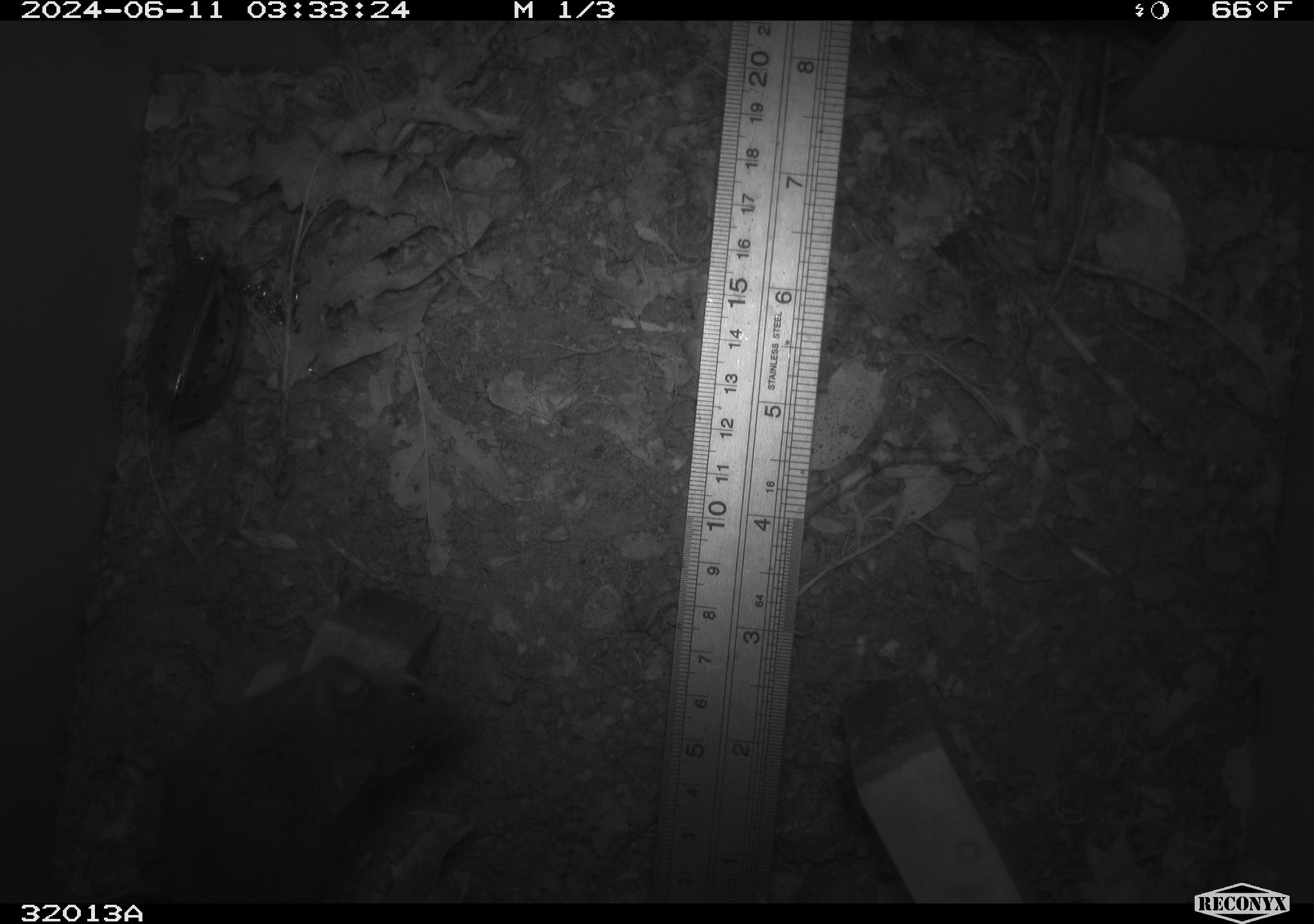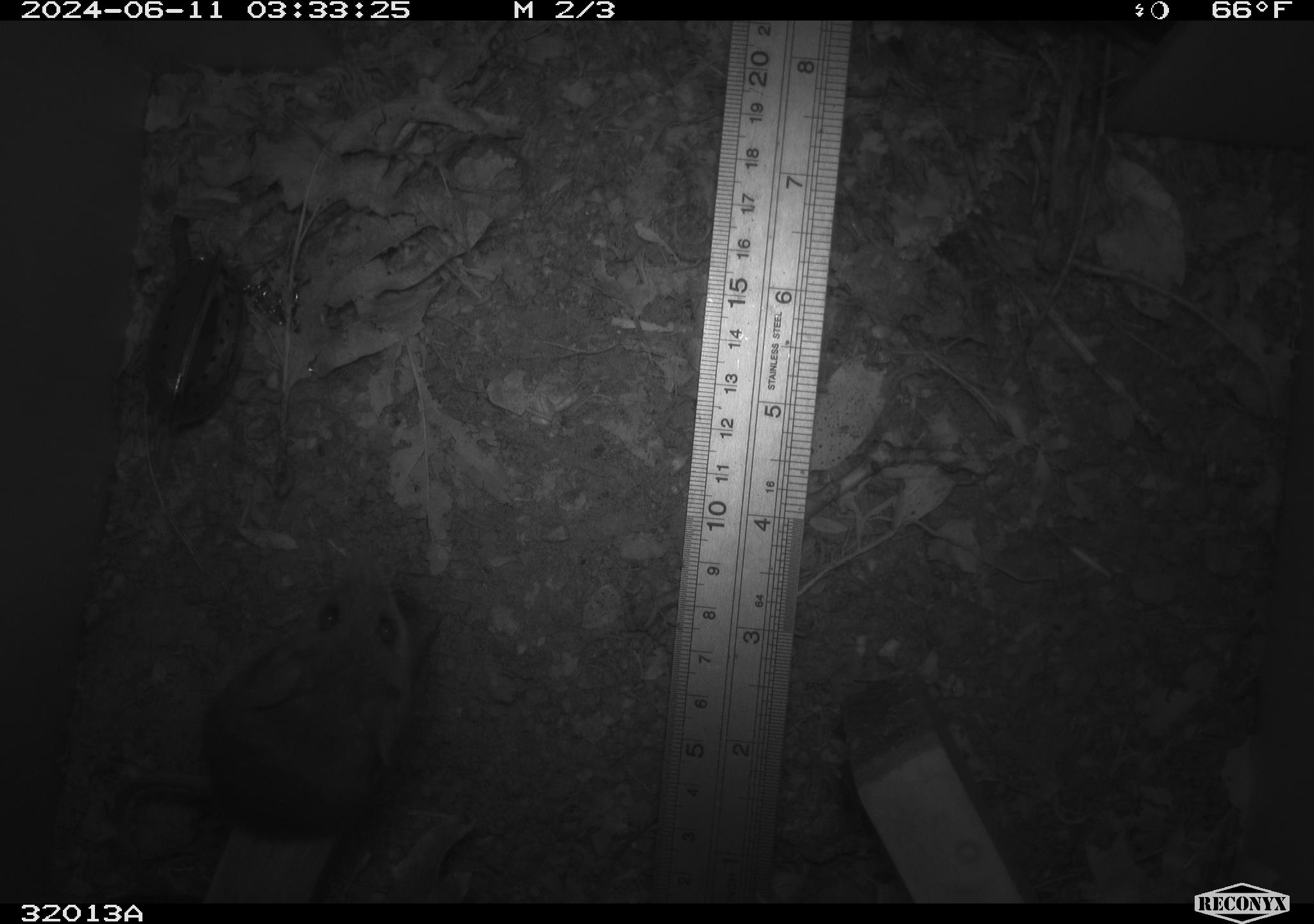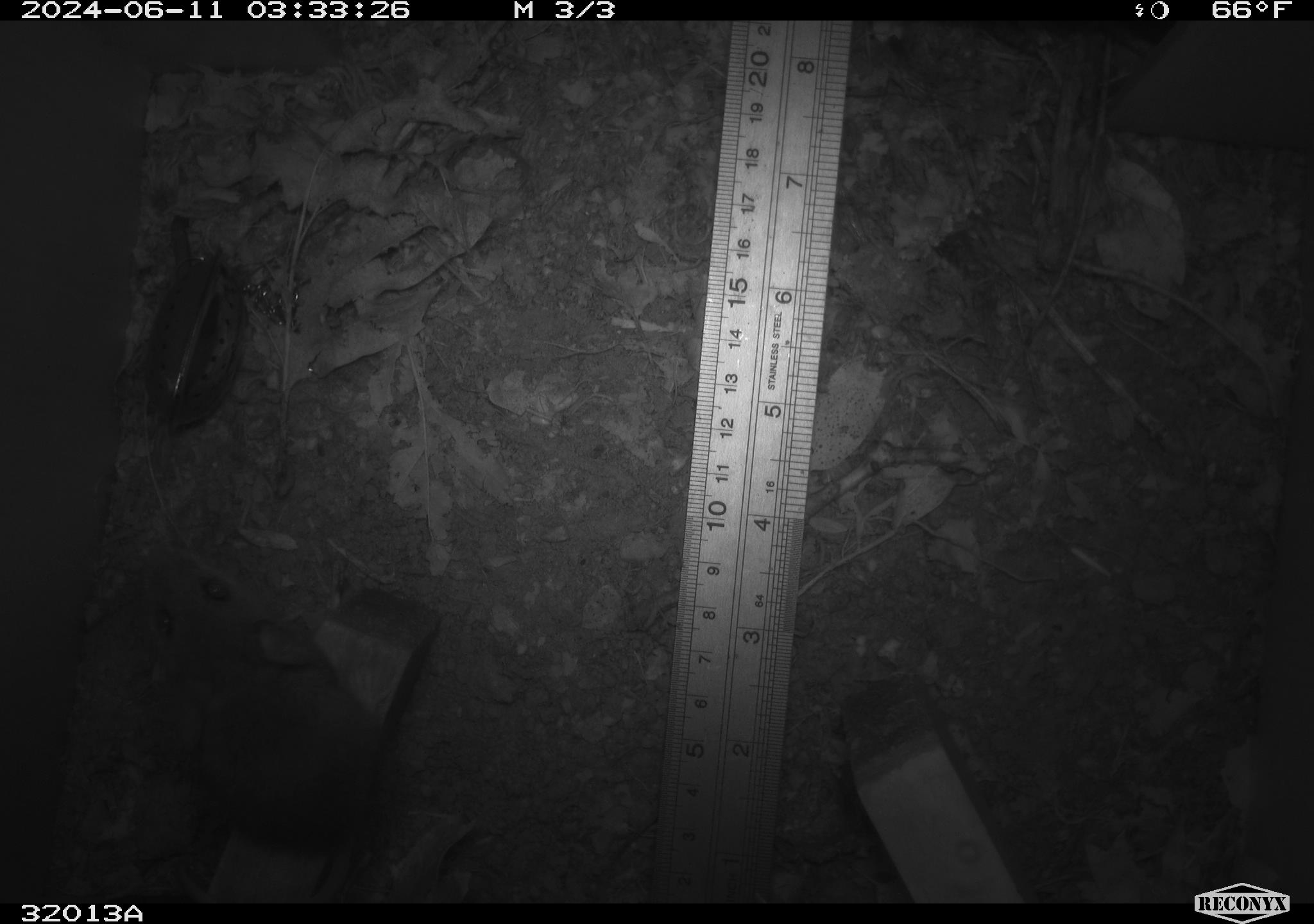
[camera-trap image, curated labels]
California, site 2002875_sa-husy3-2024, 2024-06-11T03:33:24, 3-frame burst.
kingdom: Animalia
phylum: Chordata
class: Mammalia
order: Rodentia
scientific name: Rodentia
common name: rodent